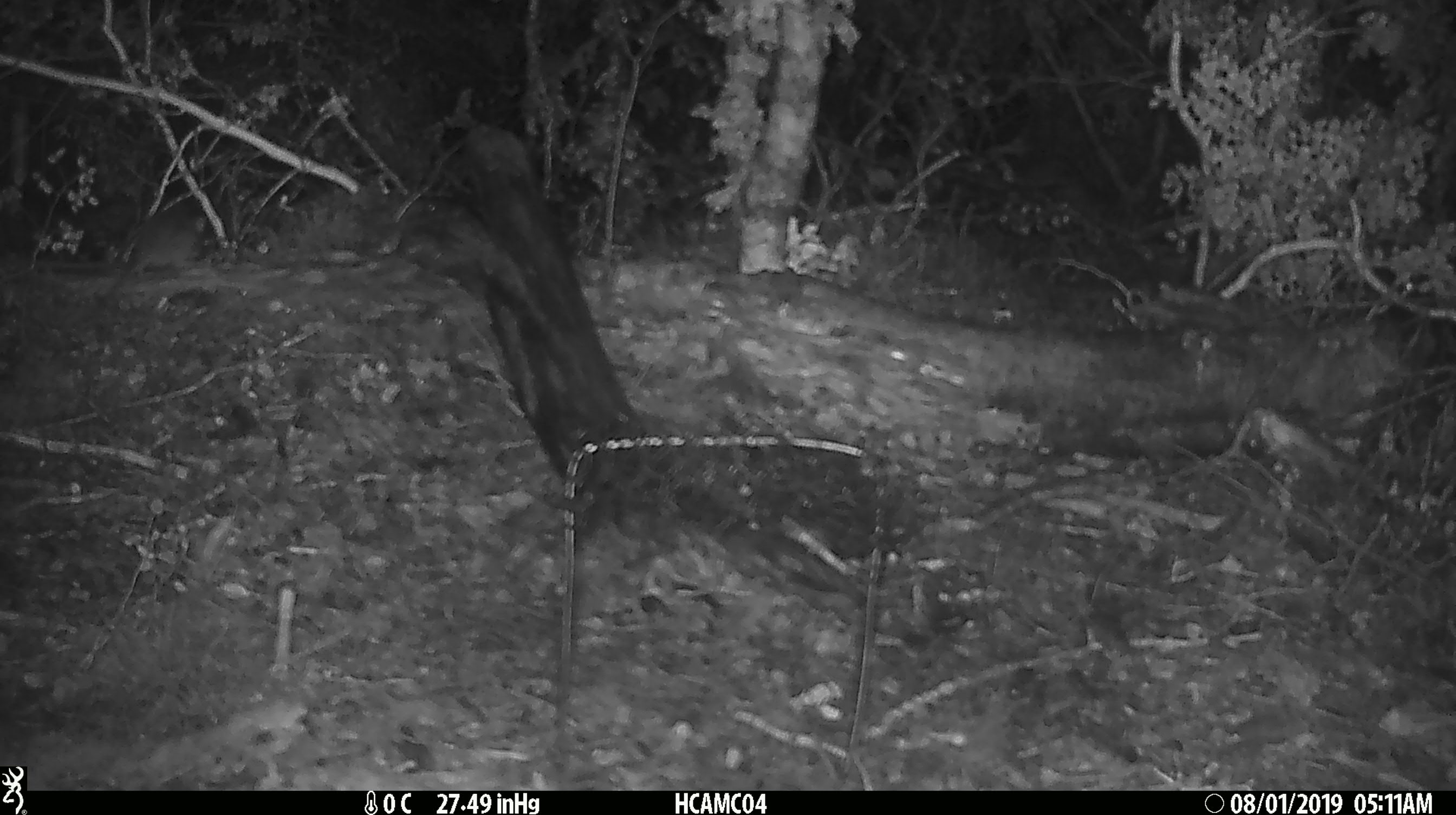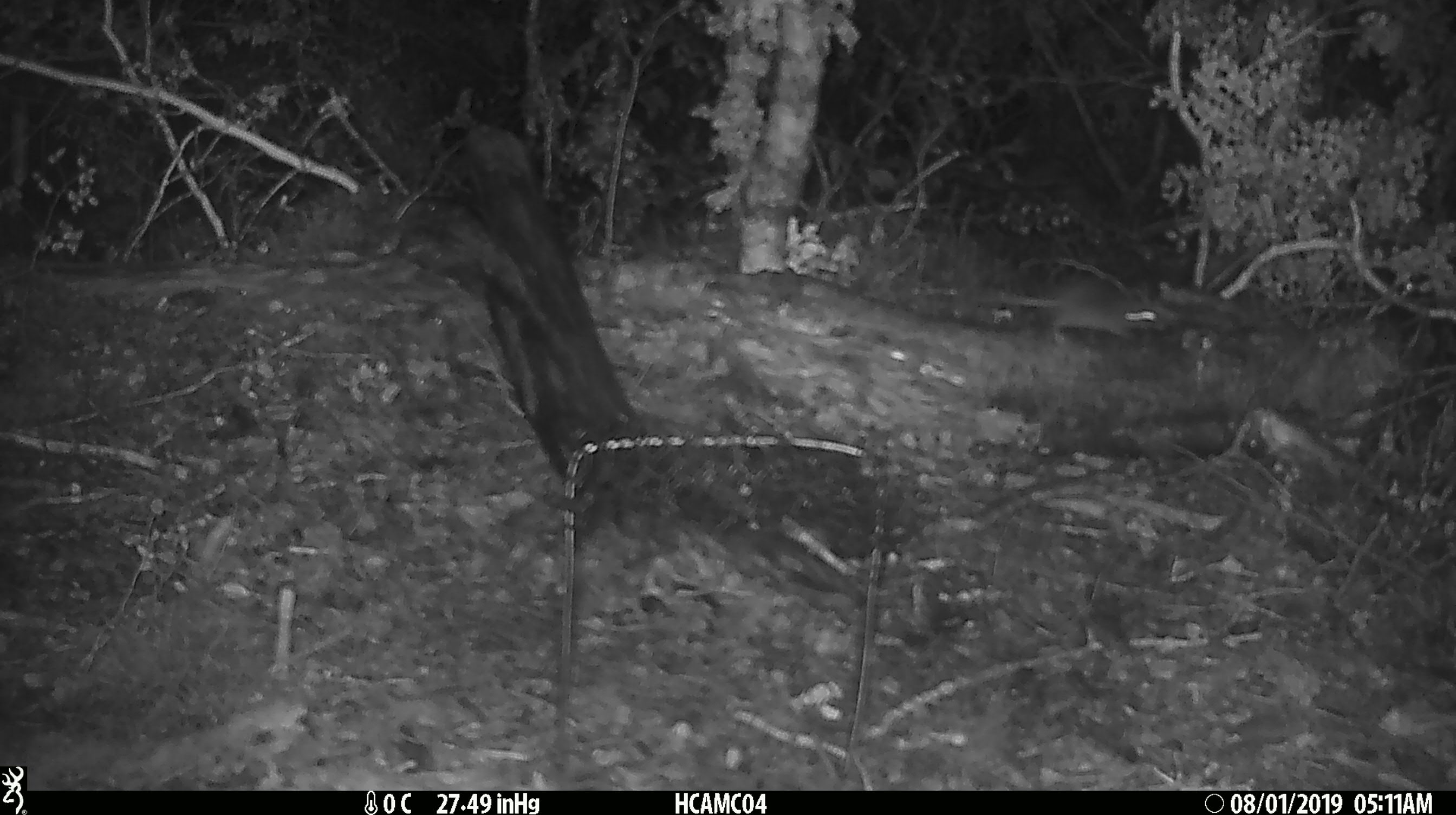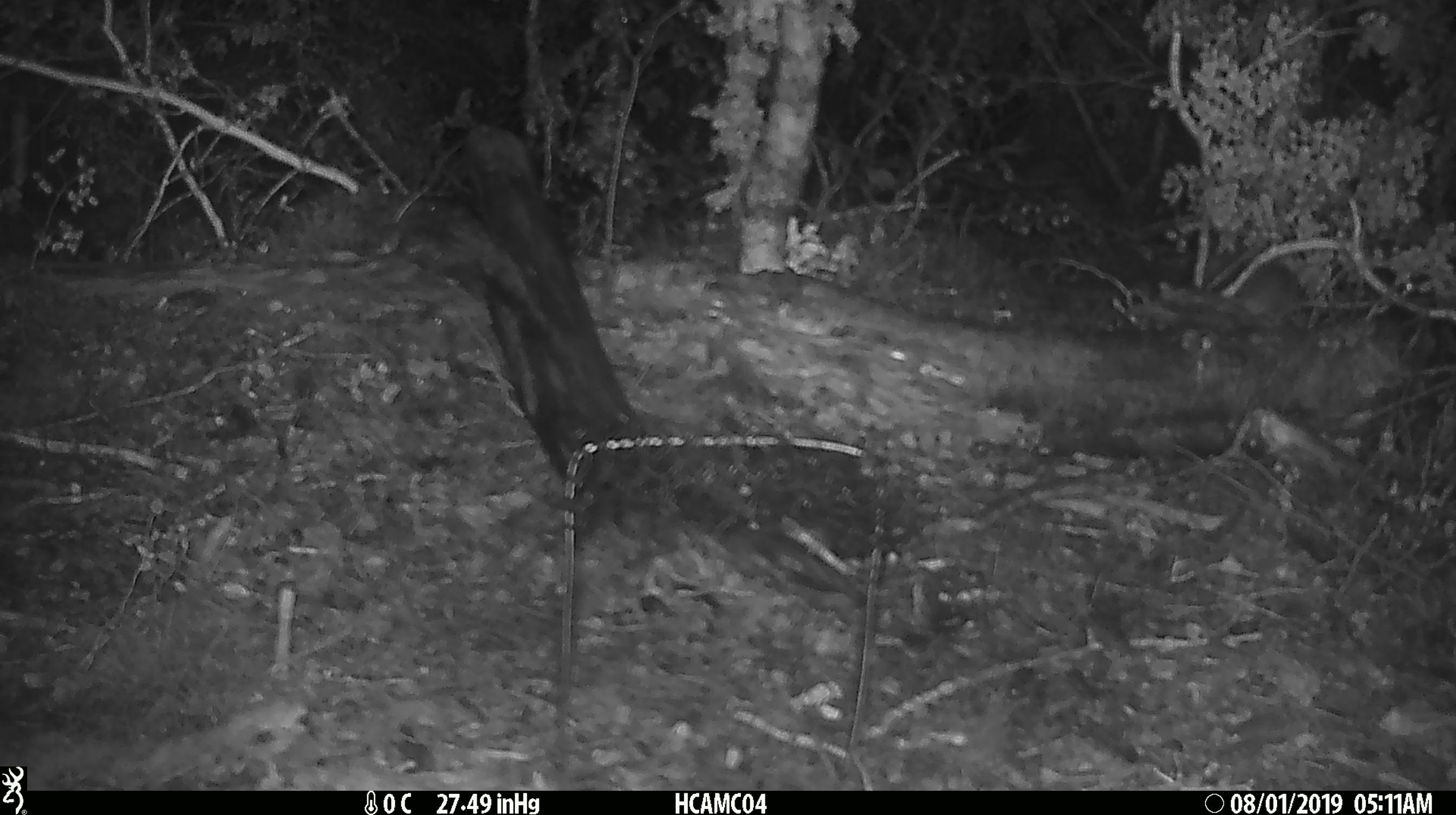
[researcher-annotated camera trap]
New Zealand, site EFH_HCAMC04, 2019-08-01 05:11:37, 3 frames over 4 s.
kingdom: Animalia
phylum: Chordata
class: Mammalia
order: Rodentia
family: Muridae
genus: Mus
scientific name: Mus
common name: mouse